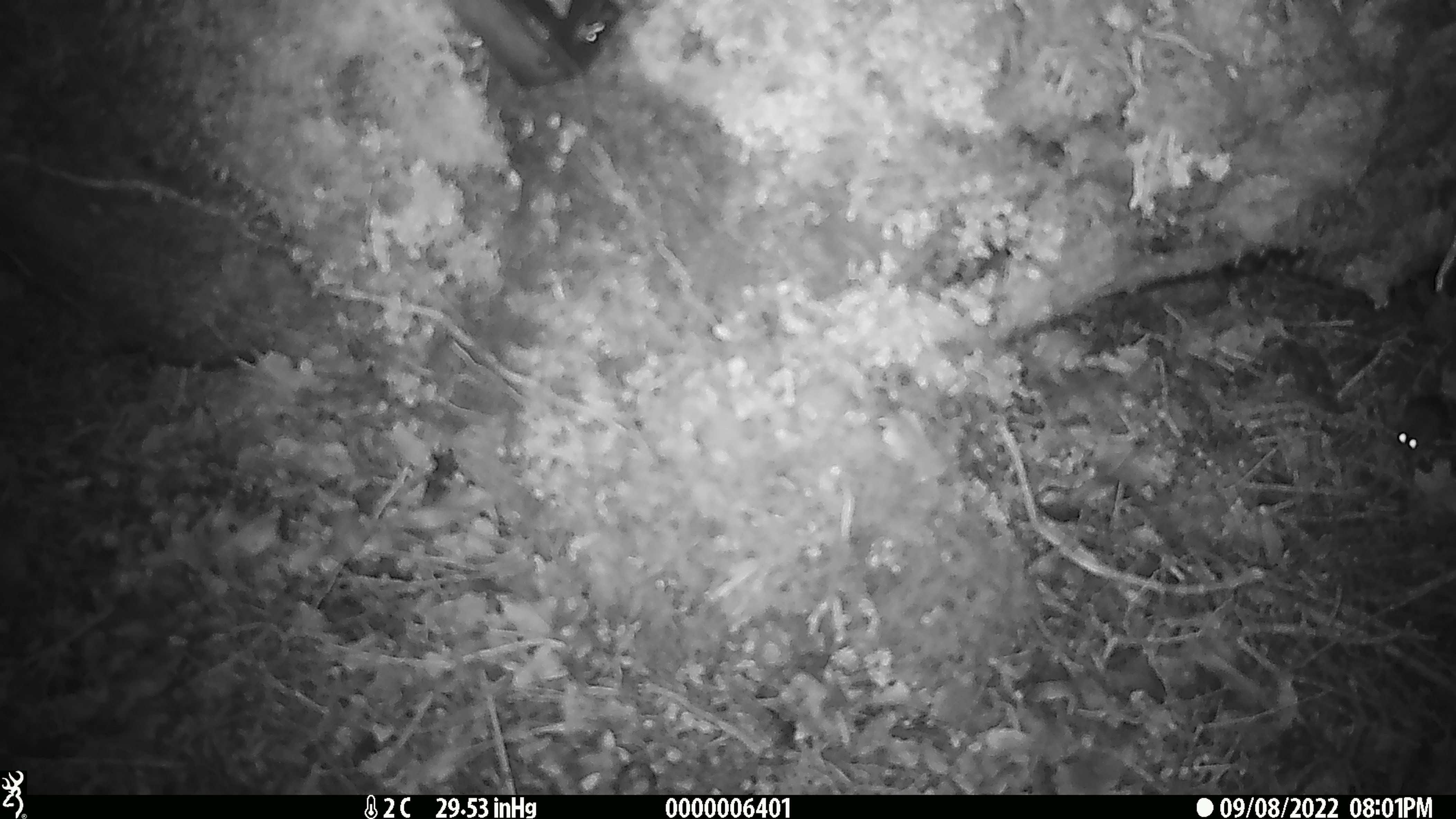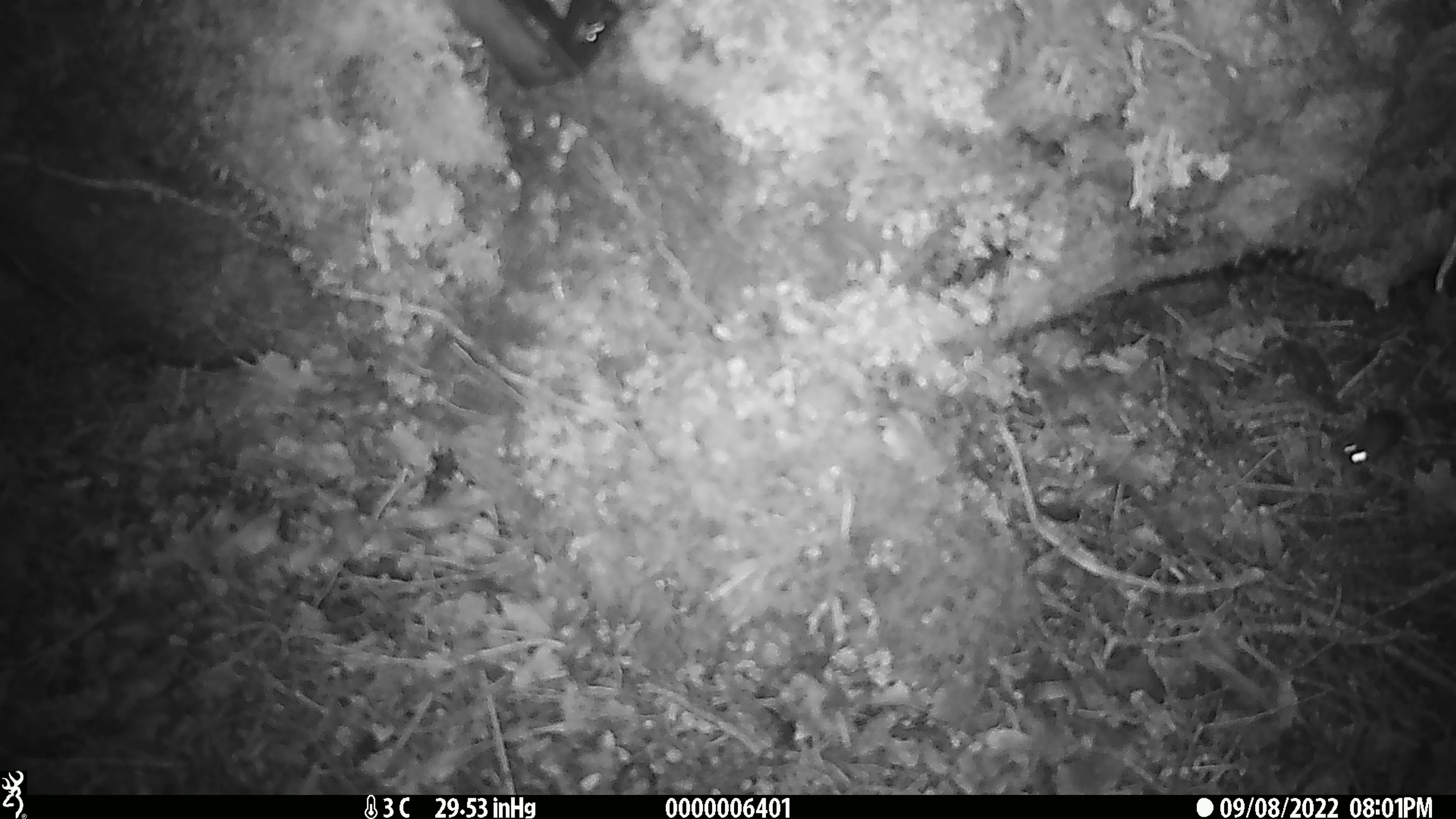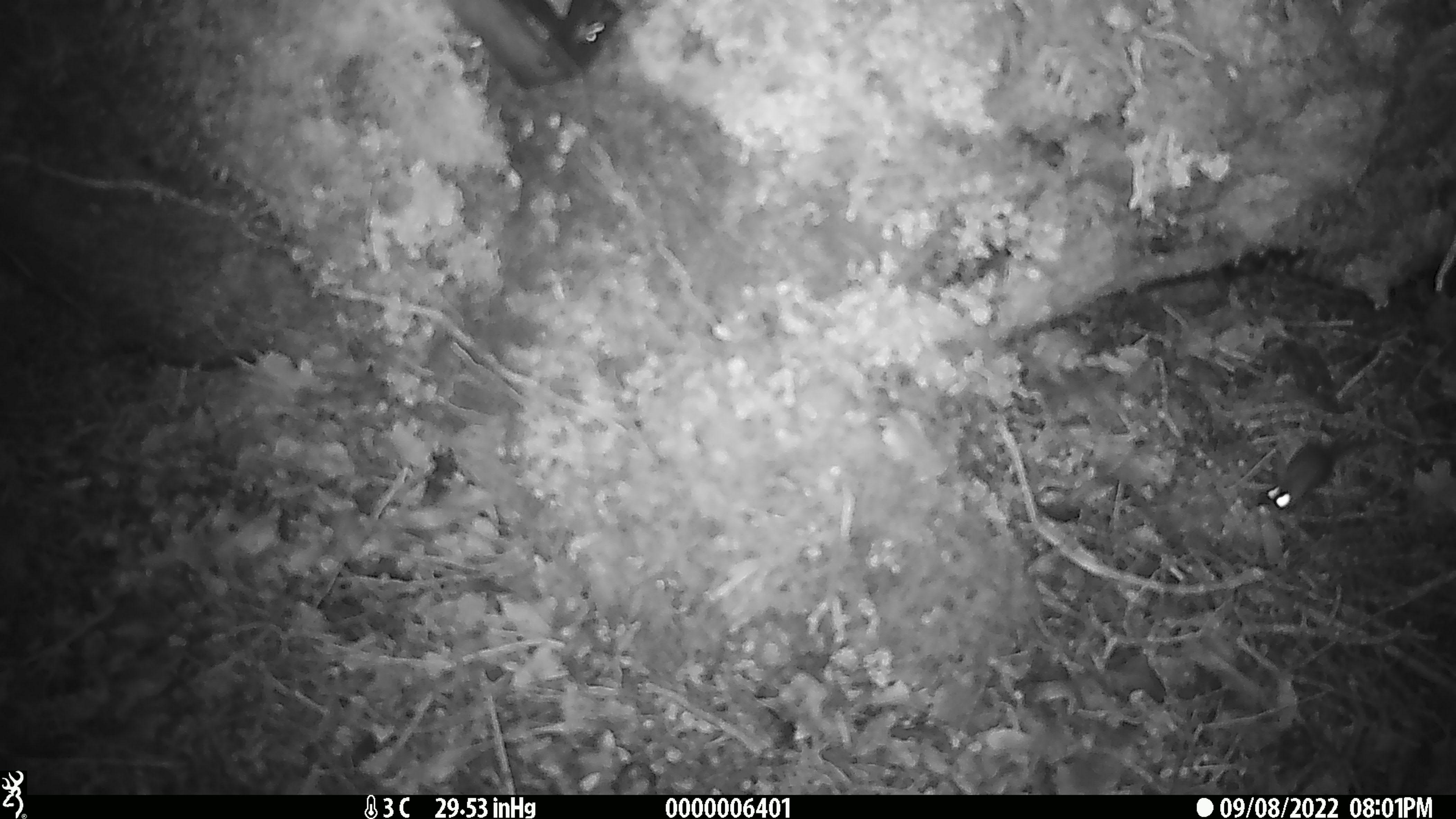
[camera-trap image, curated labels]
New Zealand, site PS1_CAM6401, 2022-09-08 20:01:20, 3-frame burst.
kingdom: Animalia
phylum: Chordata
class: Mammalia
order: Rodentia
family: Muridae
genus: Mus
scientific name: Mus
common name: mouse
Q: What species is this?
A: Mouse (Mus).